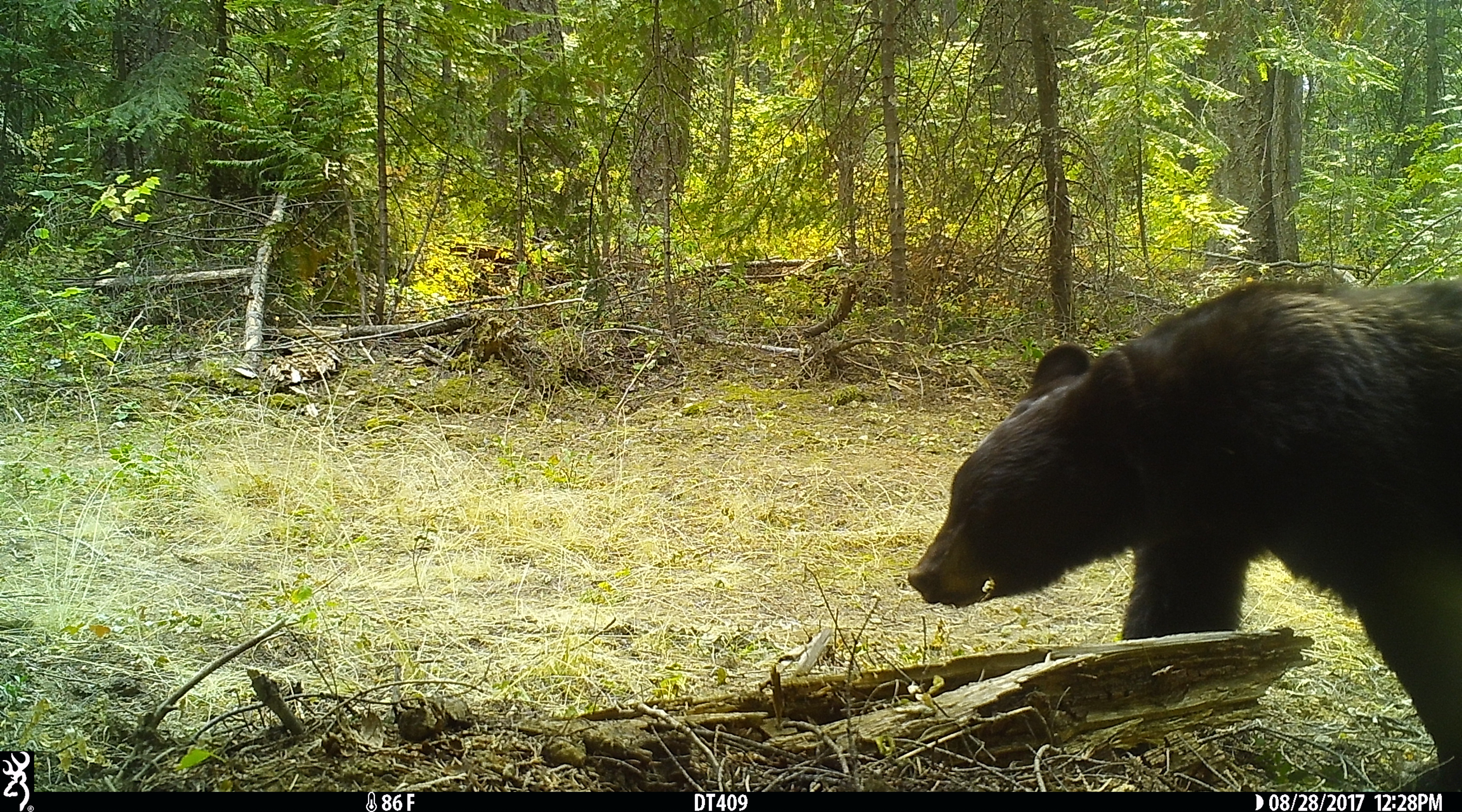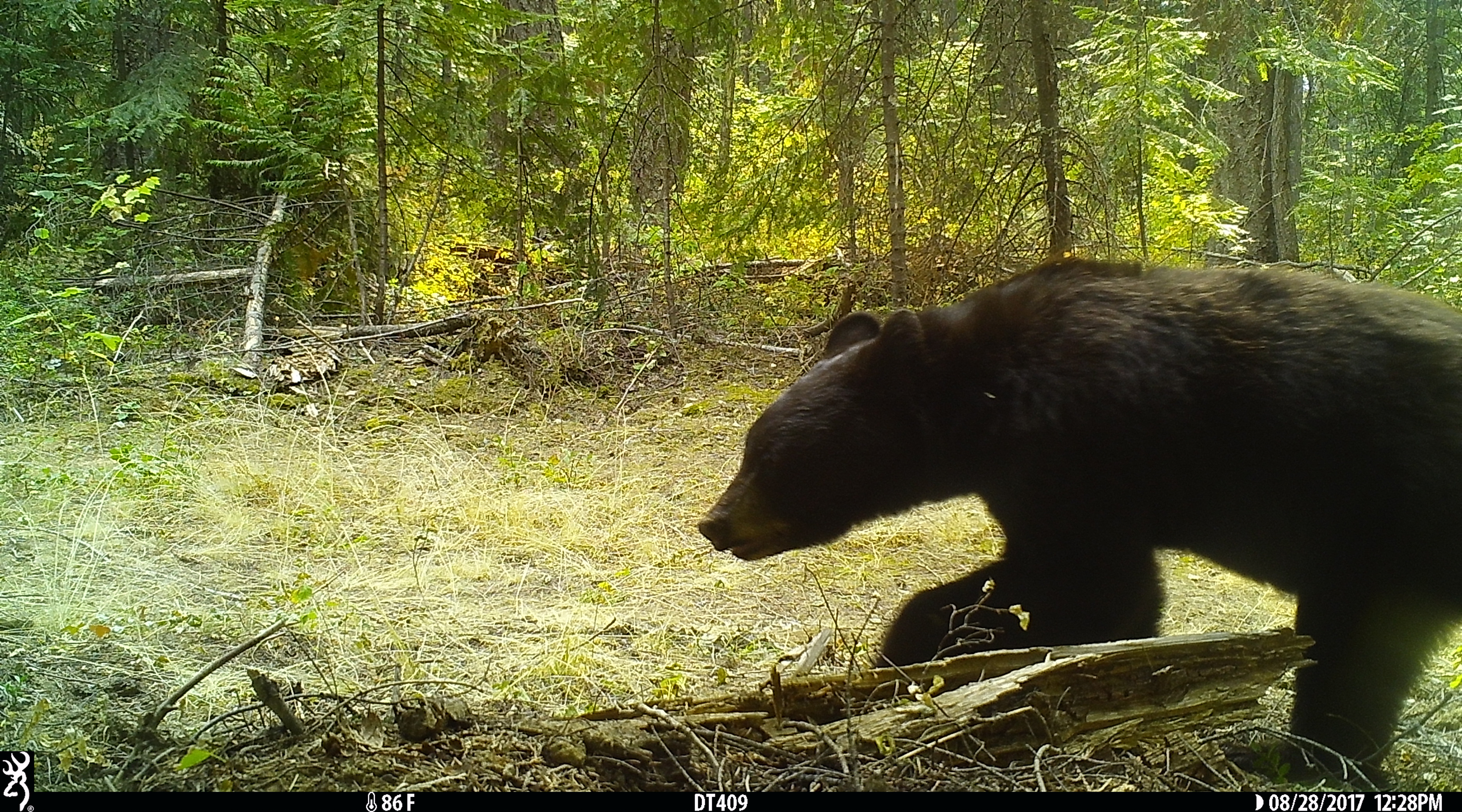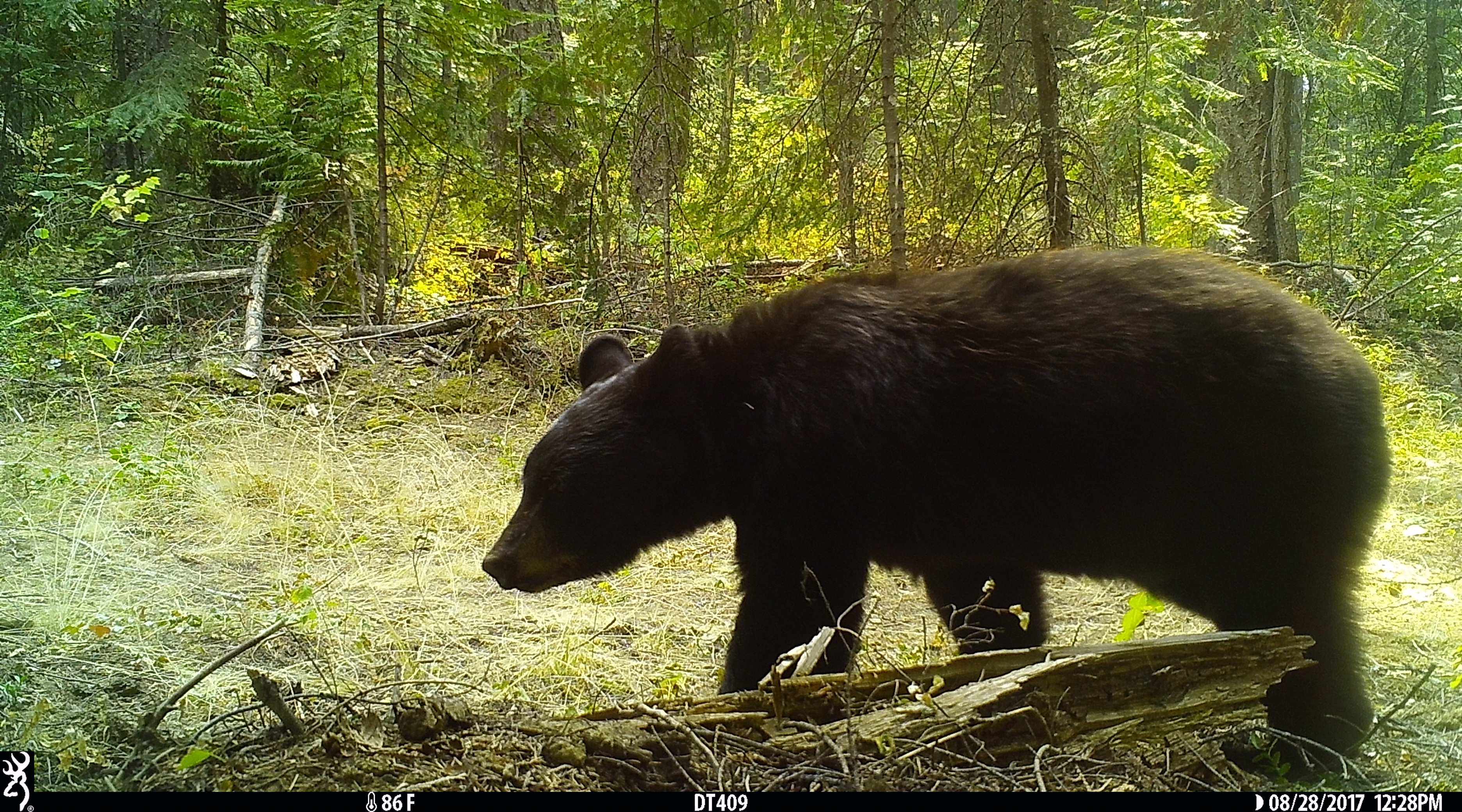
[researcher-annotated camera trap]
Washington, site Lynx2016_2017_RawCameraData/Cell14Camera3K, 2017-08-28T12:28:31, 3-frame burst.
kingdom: Animalia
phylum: Chordata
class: Mammalia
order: Carnivora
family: Ursidae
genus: Ursus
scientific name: Ursus americanus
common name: american black bear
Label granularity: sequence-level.